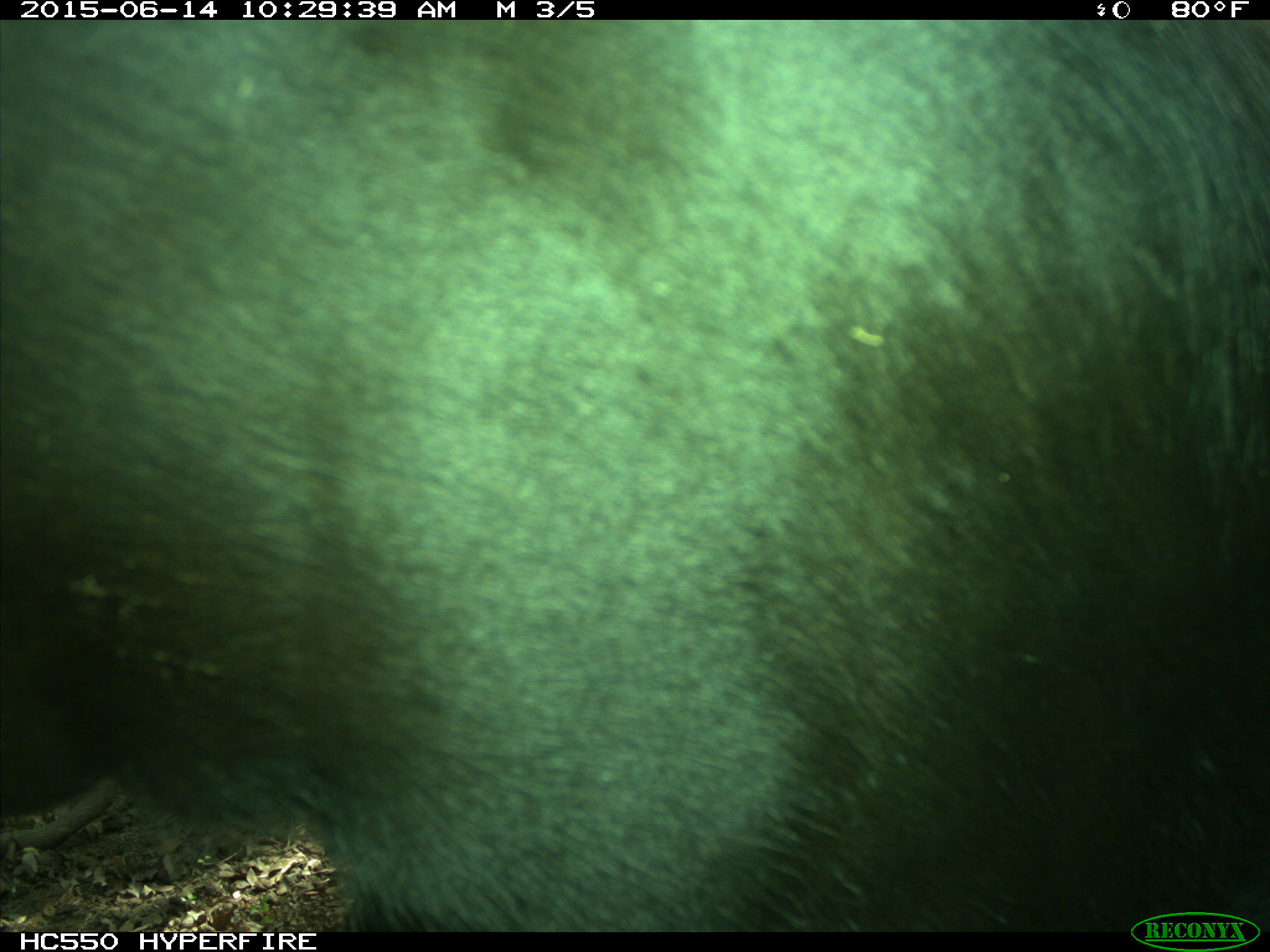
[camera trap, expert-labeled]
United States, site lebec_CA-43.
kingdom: Animalia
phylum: Chordata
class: Mammalia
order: Artiodactyla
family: Bovidae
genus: Bos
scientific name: Bos taurus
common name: domestic cow